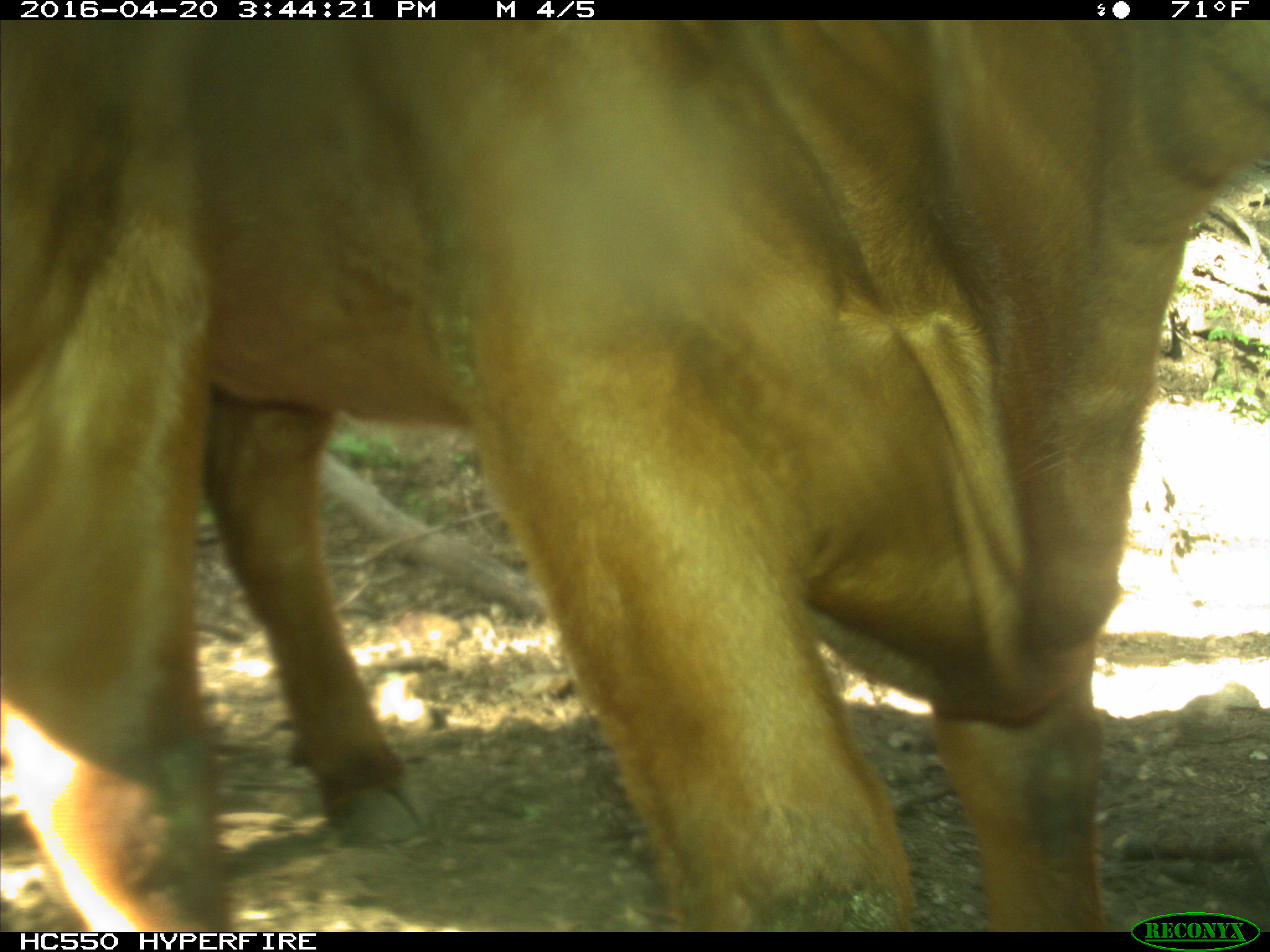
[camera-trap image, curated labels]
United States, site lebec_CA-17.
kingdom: Animalia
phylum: Chordata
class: Mammalia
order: Artiodactyla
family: Bovidae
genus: Bos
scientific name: Bos taurus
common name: domestic cow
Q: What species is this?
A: Bos taurus (domestic cow).